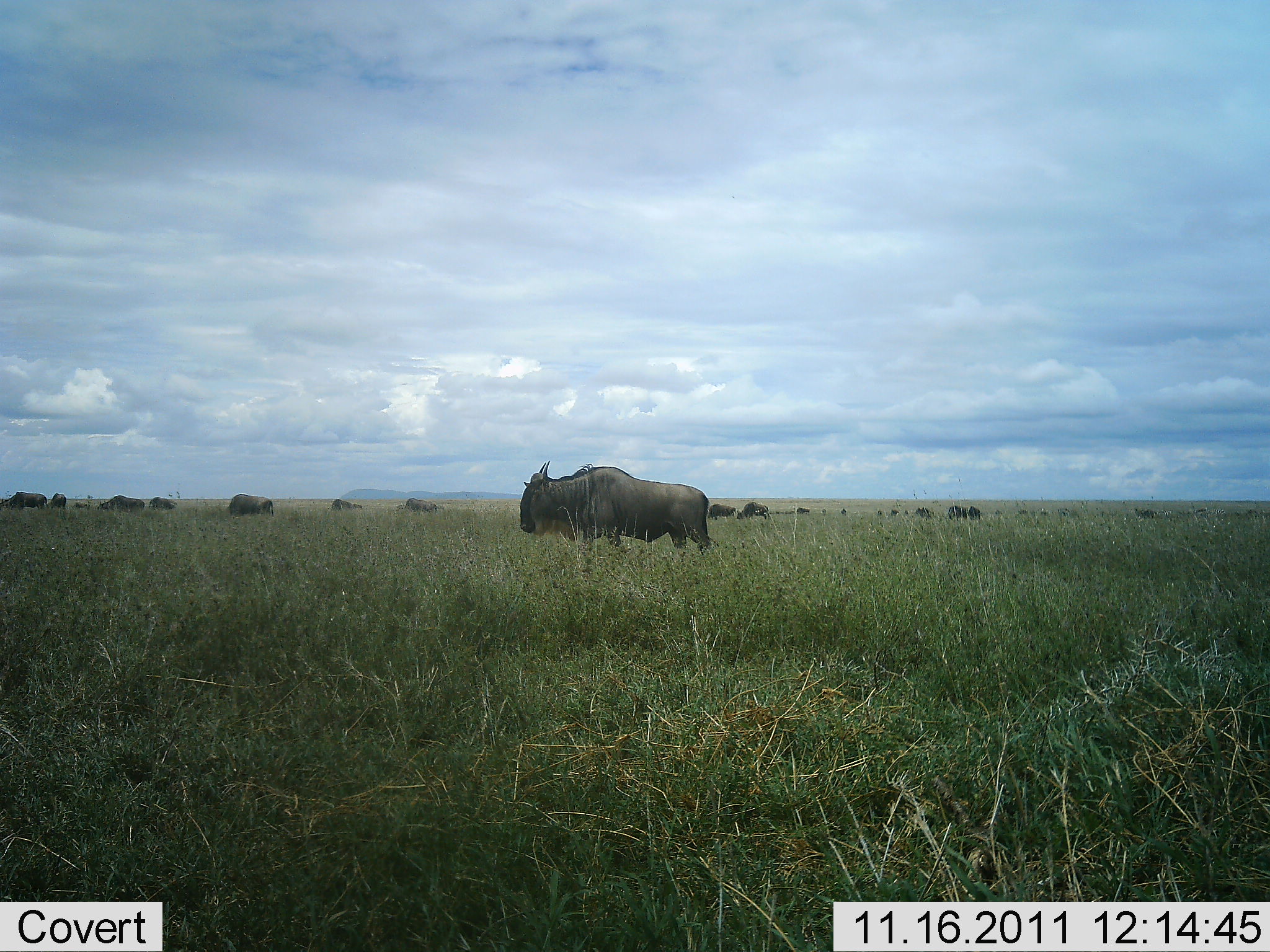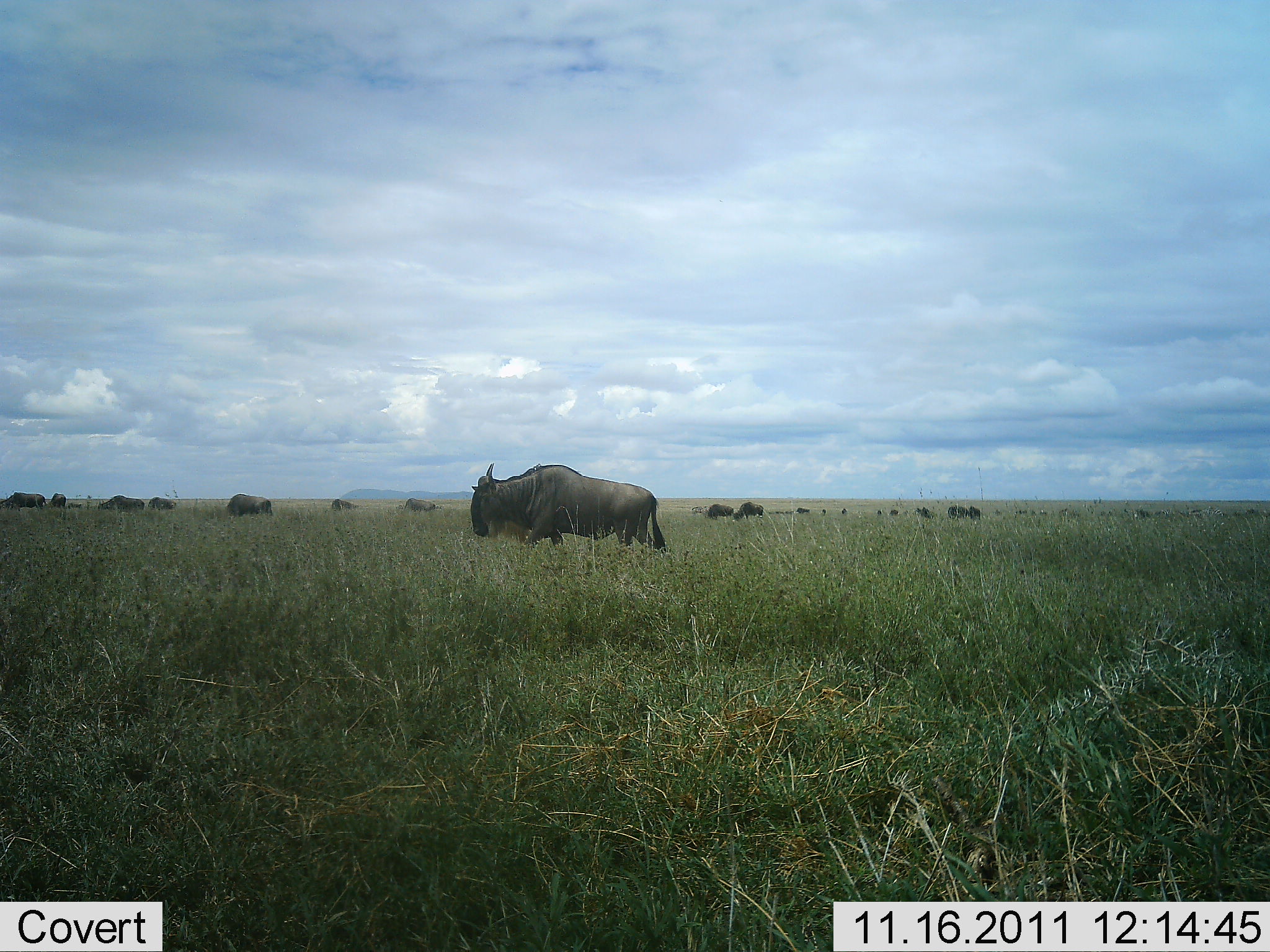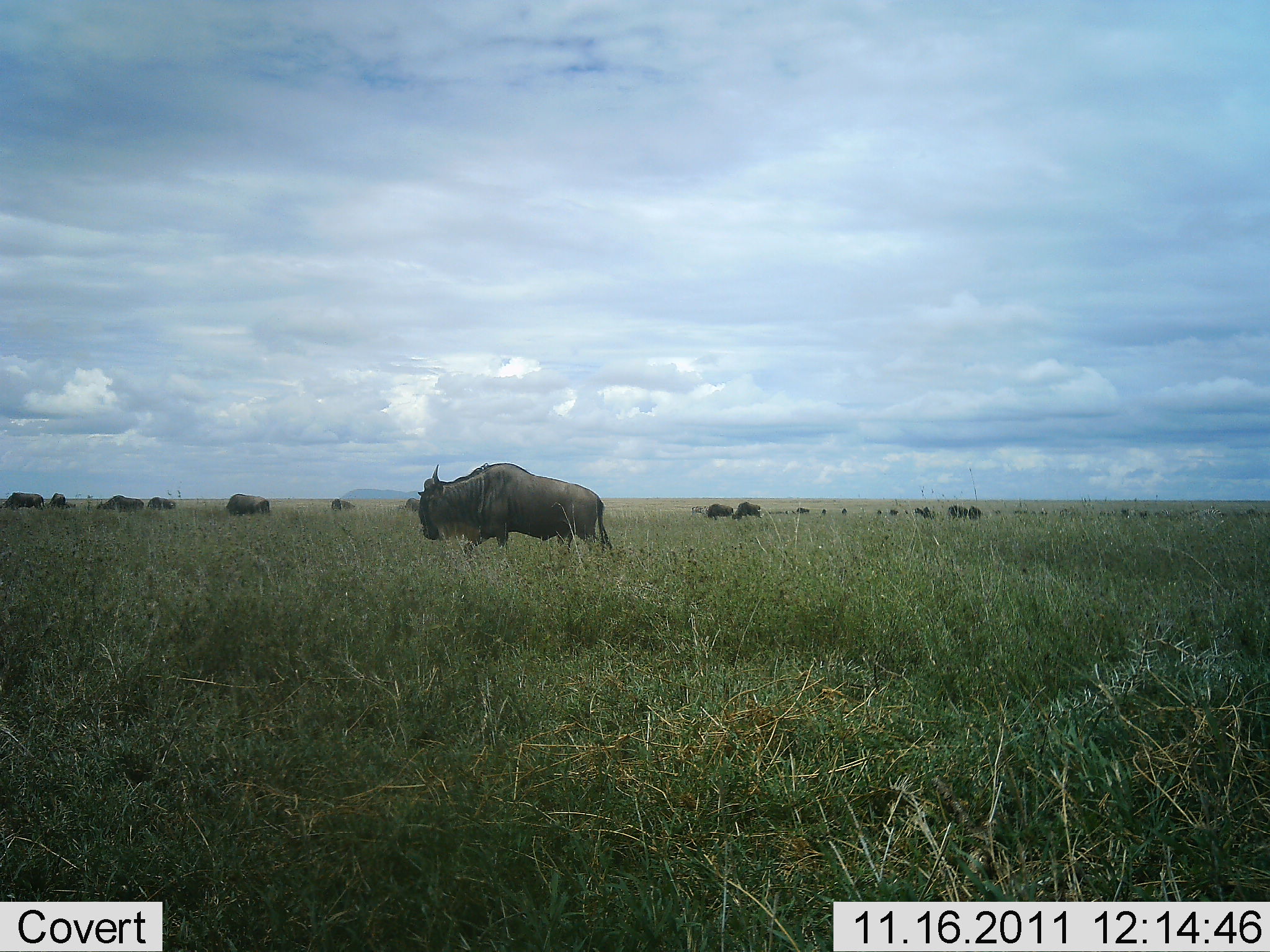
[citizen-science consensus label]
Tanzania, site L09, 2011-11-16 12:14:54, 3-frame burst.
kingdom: Animalia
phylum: Chordata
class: Mammalia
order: Artiodactyla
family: Bovidae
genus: Connochaetes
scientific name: Connochaetes taurinus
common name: blue wildebeest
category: wildebeest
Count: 11-50.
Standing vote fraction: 41%.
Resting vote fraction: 0%.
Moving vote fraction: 82%.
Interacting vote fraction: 0%.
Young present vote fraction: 6%.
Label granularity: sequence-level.